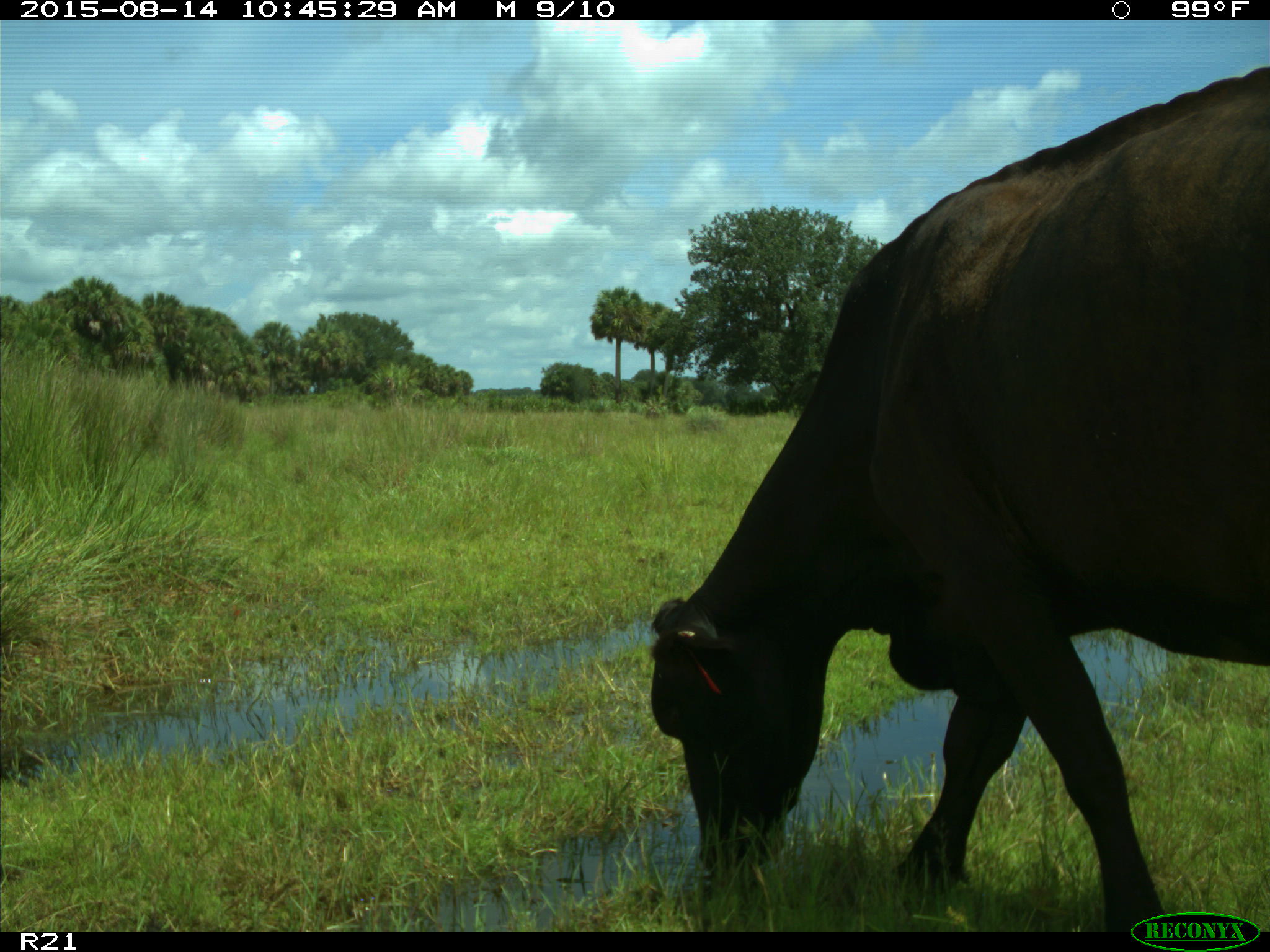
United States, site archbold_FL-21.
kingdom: Animalia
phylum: Chordata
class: Mammalia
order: Artiodactyla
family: Bovidae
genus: Bos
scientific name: Bos taurus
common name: domestic cow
Bos taurus (domestic cow).